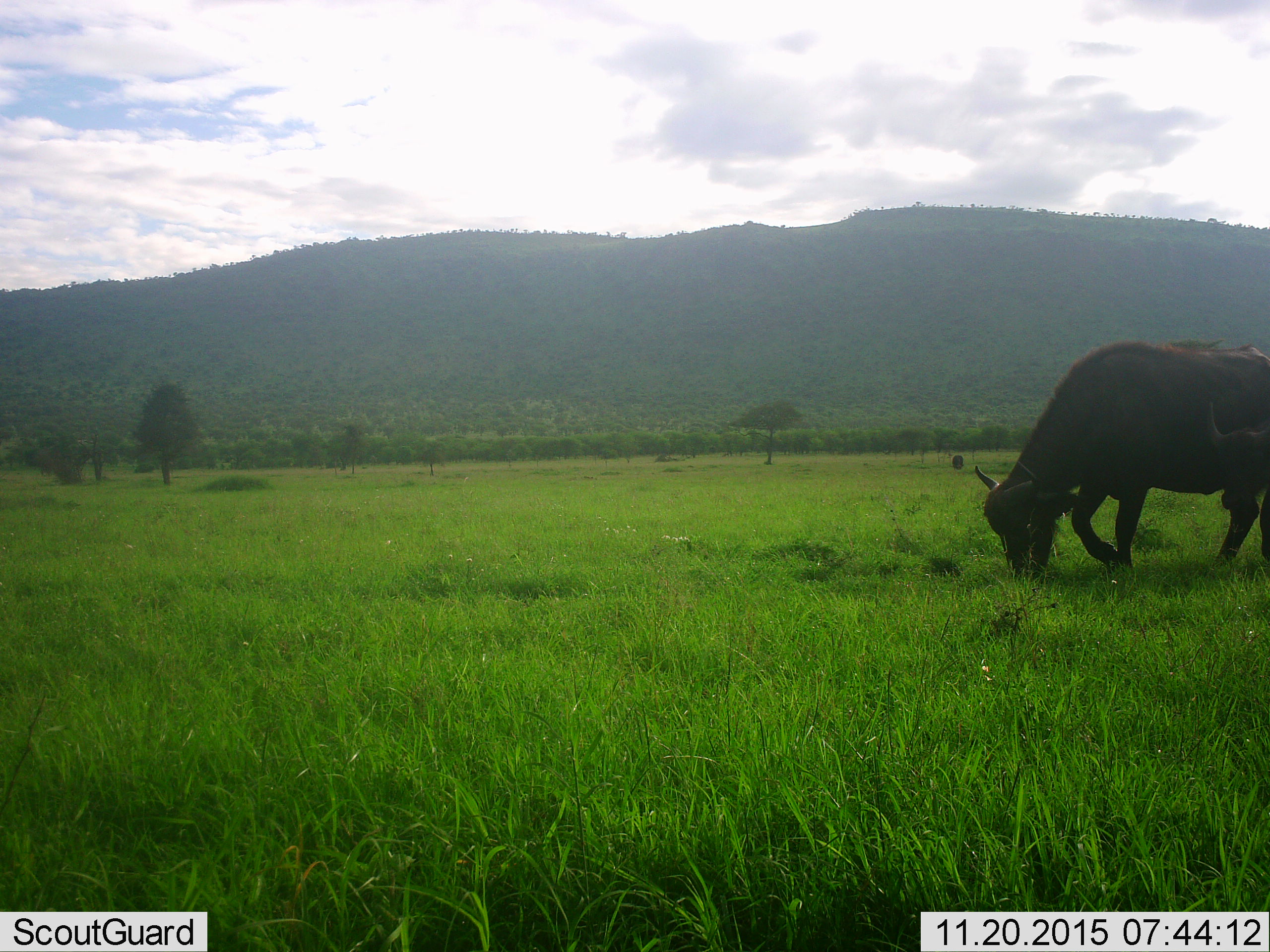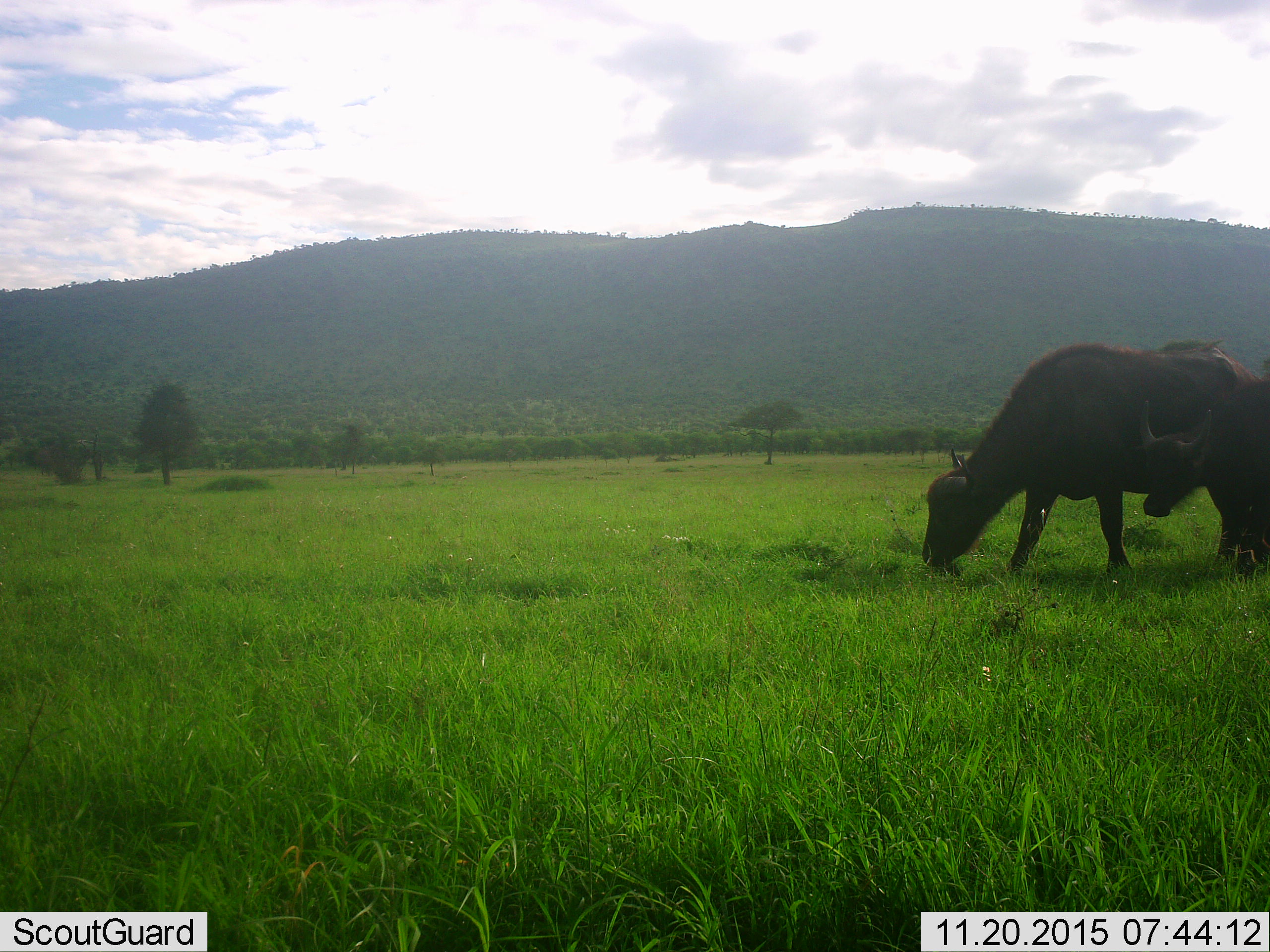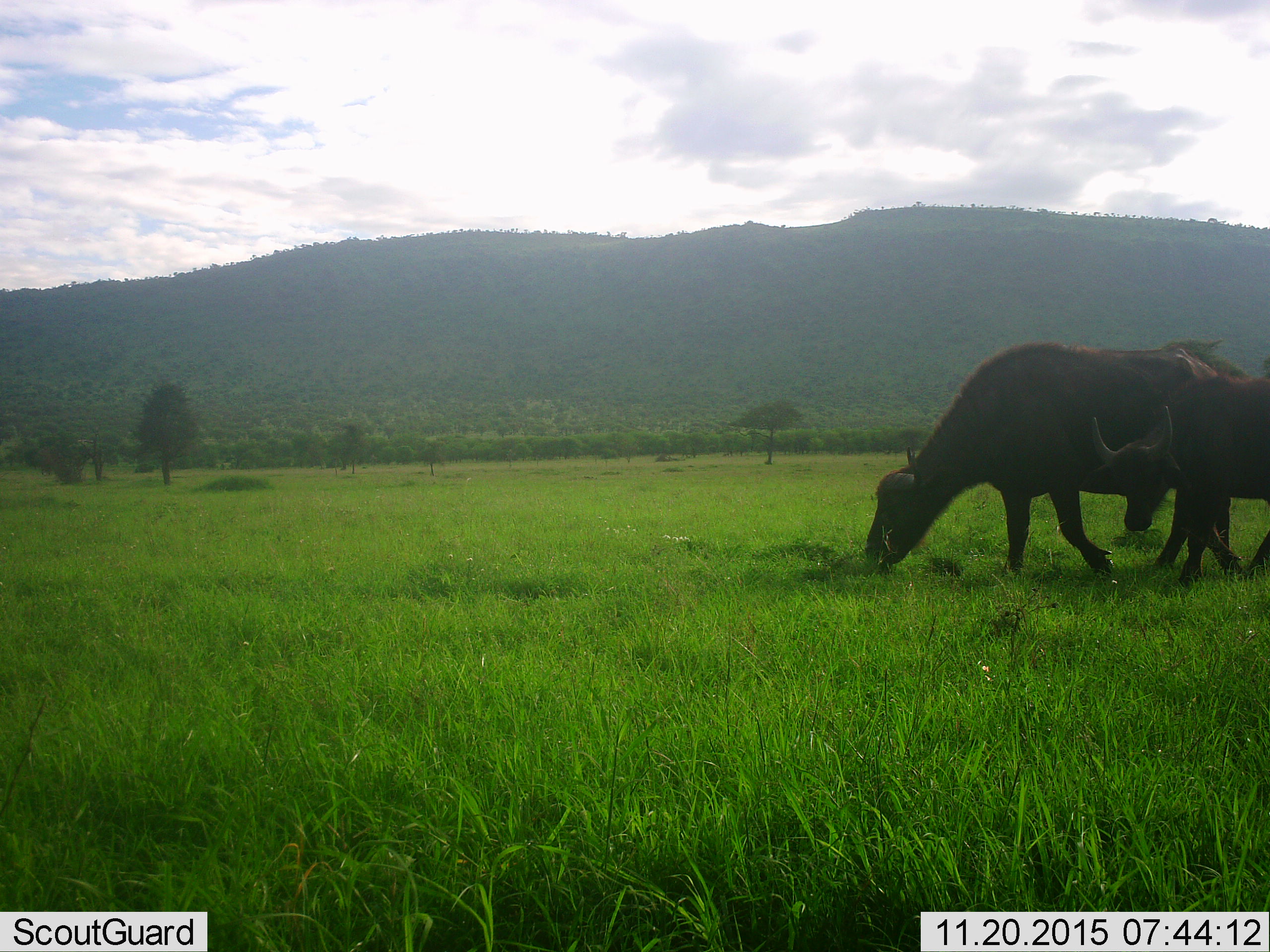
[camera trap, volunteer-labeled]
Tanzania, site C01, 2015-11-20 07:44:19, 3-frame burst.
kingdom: Animalia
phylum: Chordata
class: Mammalia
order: Artiodactyla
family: Bovidae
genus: Syncerus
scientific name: Syncerus caffer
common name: cape buffalo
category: buffalo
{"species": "buffalo (cape buffalo) (Syncerus caffer)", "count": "2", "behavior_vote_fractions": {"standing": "17%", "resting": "0%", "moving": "61%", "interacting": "0%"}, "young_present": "44%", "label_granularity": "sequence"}